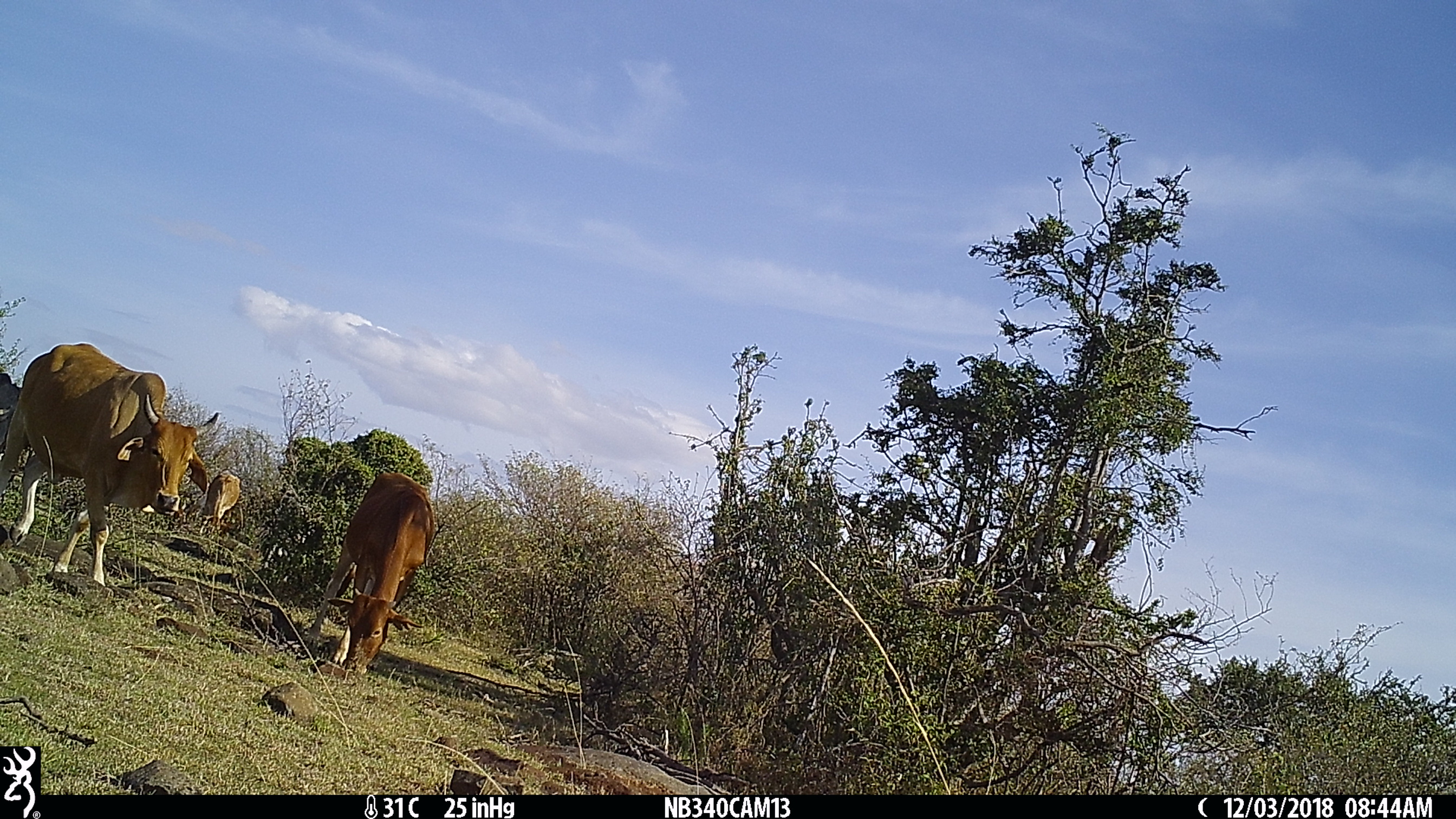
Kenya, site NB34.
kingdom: Animalia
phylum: Chordata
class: Mammalia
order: Artiodactyla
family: Bovidae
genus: Bos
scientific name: Bos taurus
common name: cattle